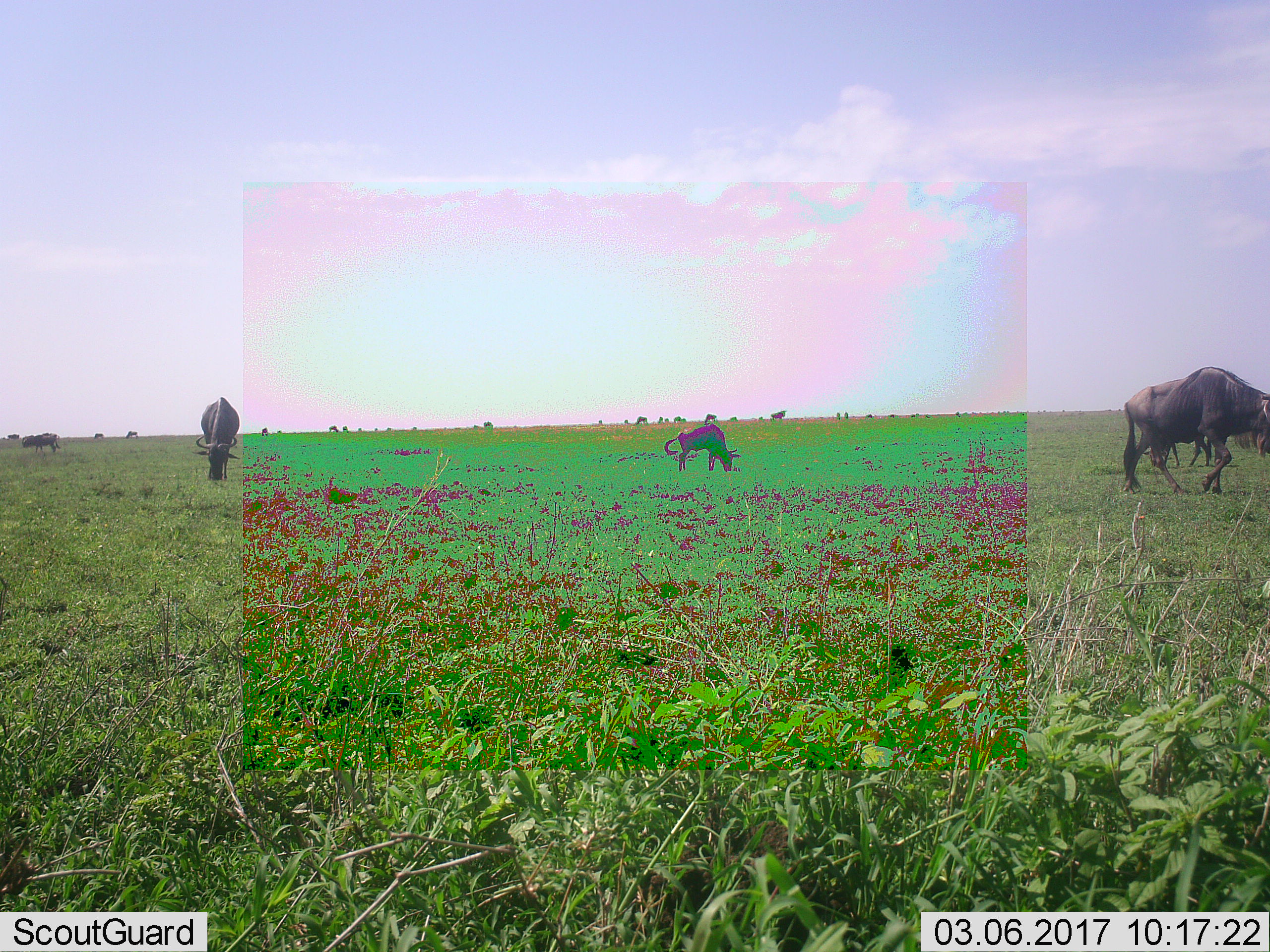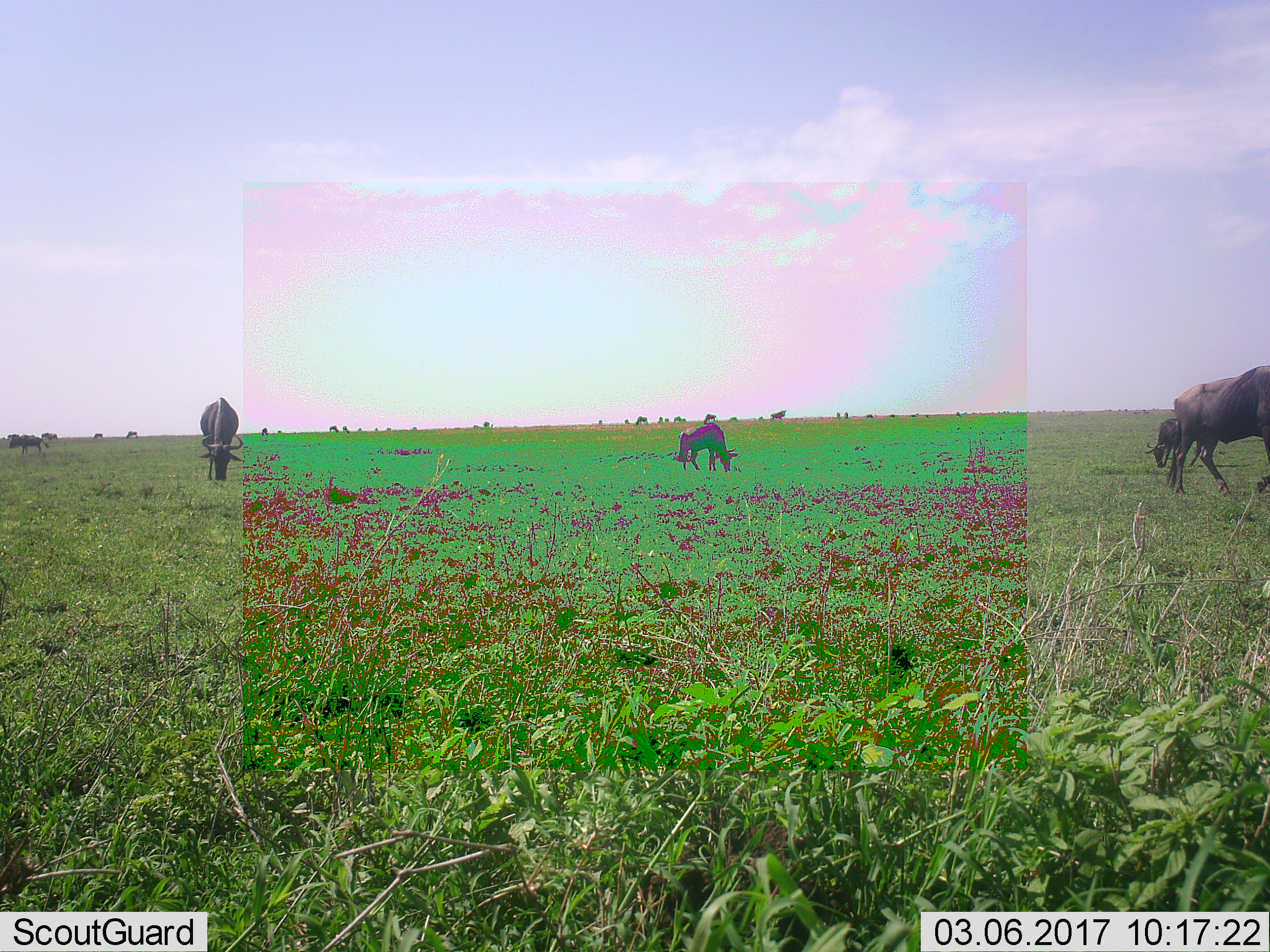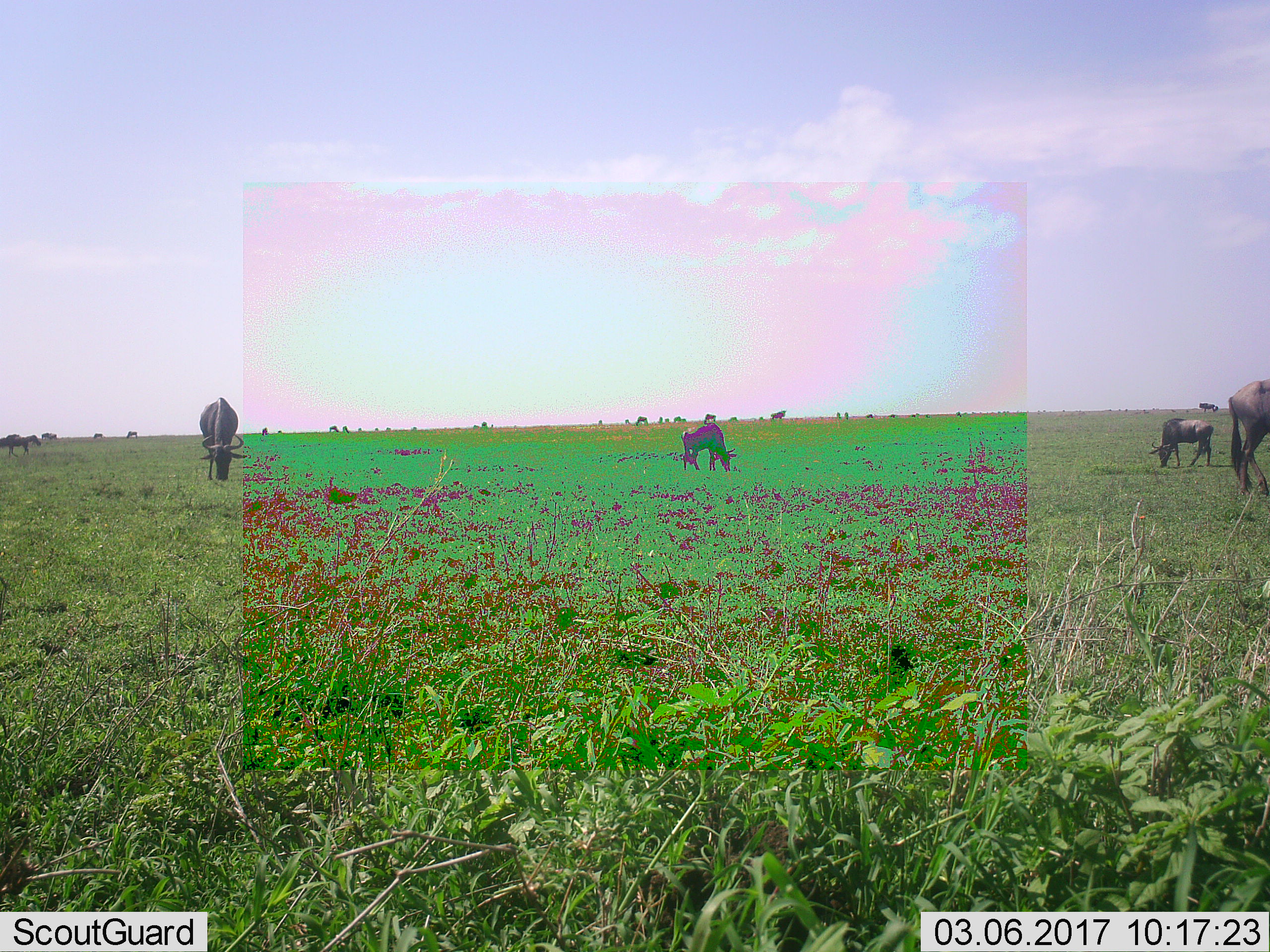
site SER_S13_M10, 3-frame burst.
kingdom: Animalia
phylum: Chordata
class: Mammalia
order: Artiodactyla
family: Bovidae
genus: Connochaetes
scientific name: Connochaetes taurinus taurinus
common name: blue wildebeest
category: wildebeestblue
Wildebeestblue (blue wildebeest) (Connochaetes taurinus taurinus), count 11-50. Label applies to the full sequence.